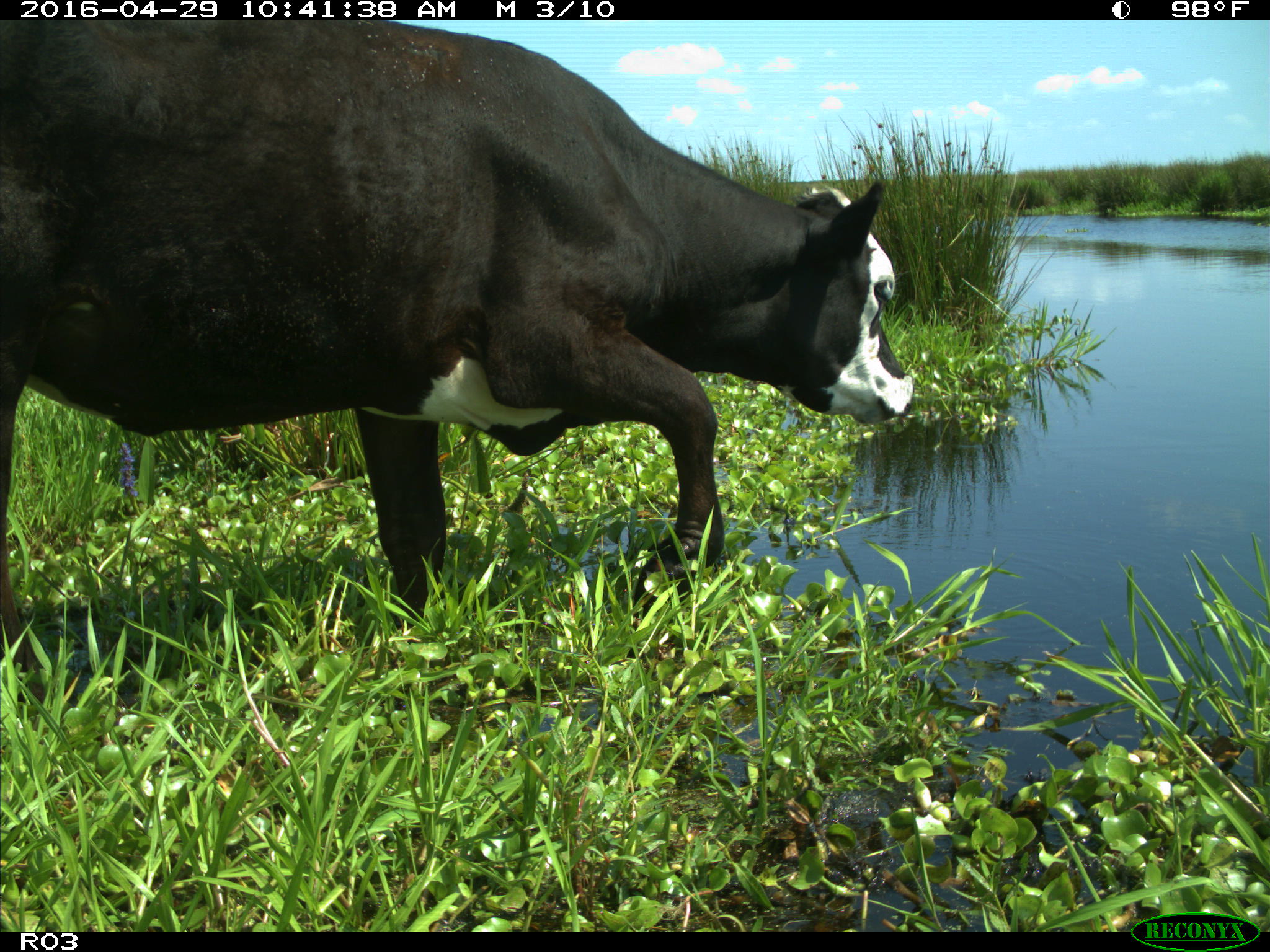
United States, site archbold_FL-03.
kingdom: Animalia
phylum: Chordata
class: Mammalia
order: Artiodactyla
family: Bovidae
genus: Bos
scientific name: Bos taurus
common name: domestic cow